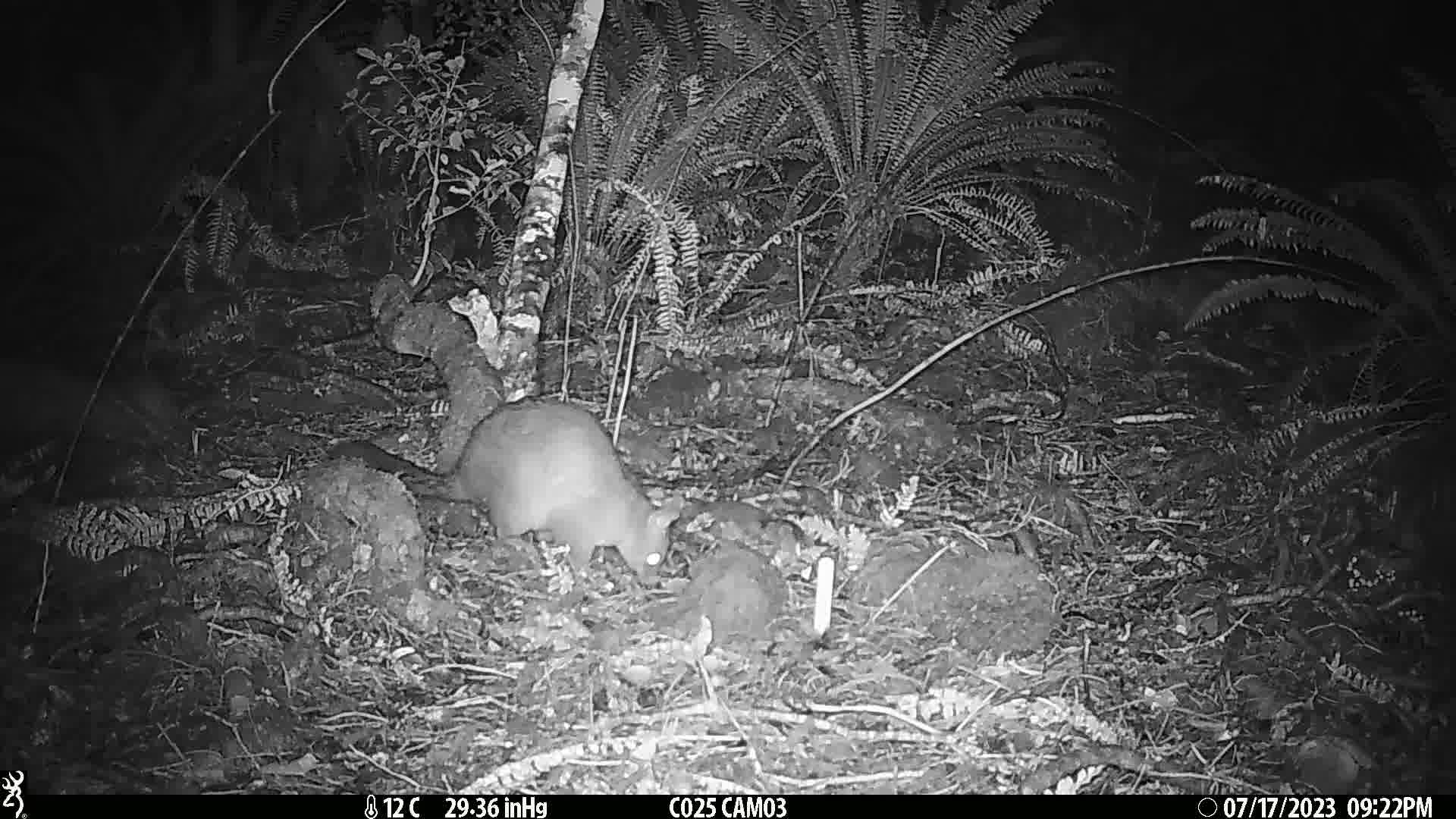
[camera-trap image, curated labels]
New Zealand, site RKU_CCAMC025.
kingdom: Animalia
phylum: Chordata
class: Mammalia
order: Diprotodontia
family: Phalangeridae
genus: Trichosurus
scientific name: Trichosurus vulpecula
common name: common brushtail possum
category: possum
Possum (common brushtail possum) (Trichosurus vulpecula).